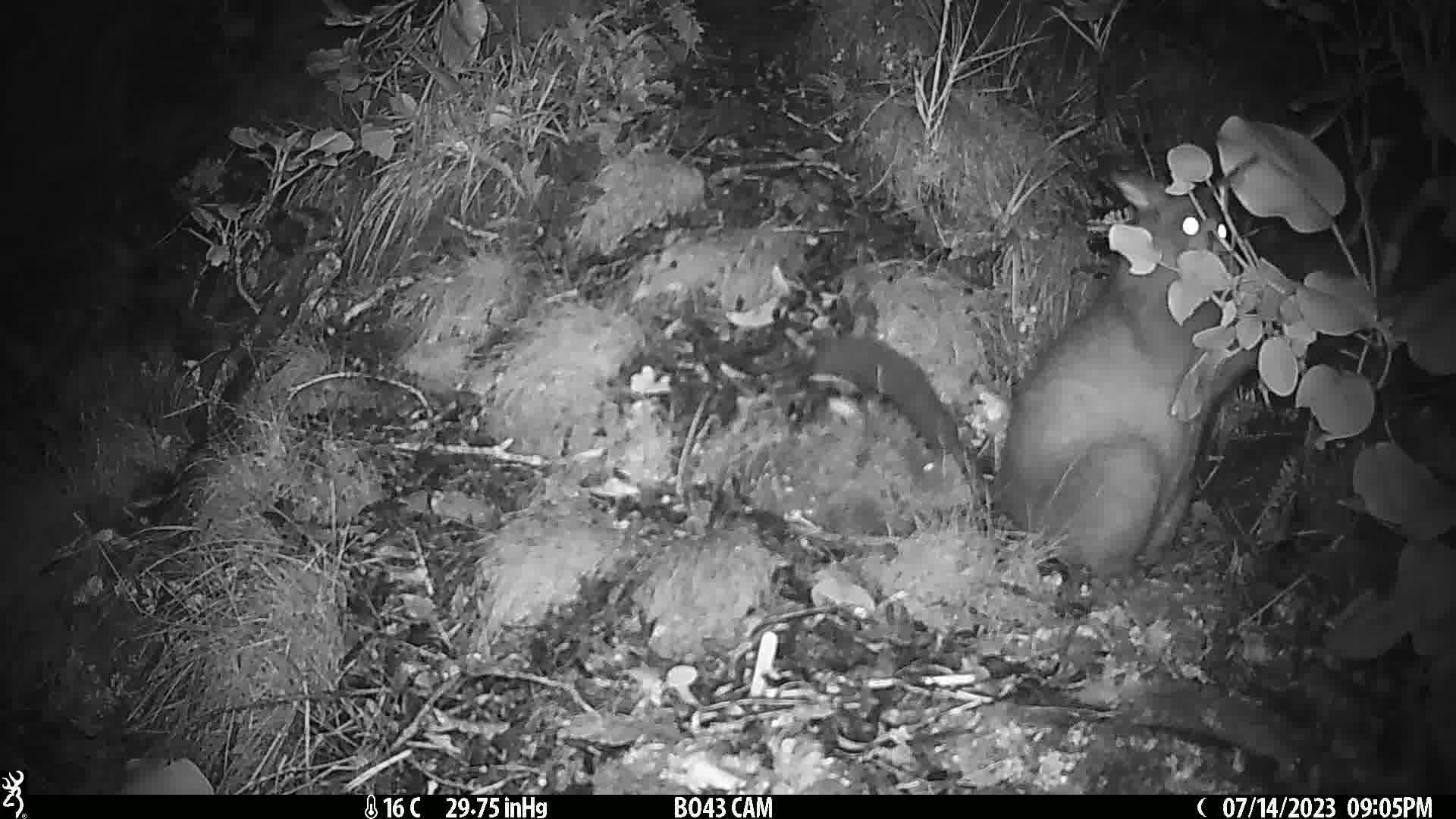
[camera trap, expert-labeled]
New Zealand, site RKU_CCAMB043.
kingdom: Animalia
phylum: Chordata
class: Mammalia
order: Diprotodontia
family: Phalangeridae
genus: Trichosurus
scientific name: Trichosurus vulpecula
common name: common brushtail possum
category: possum